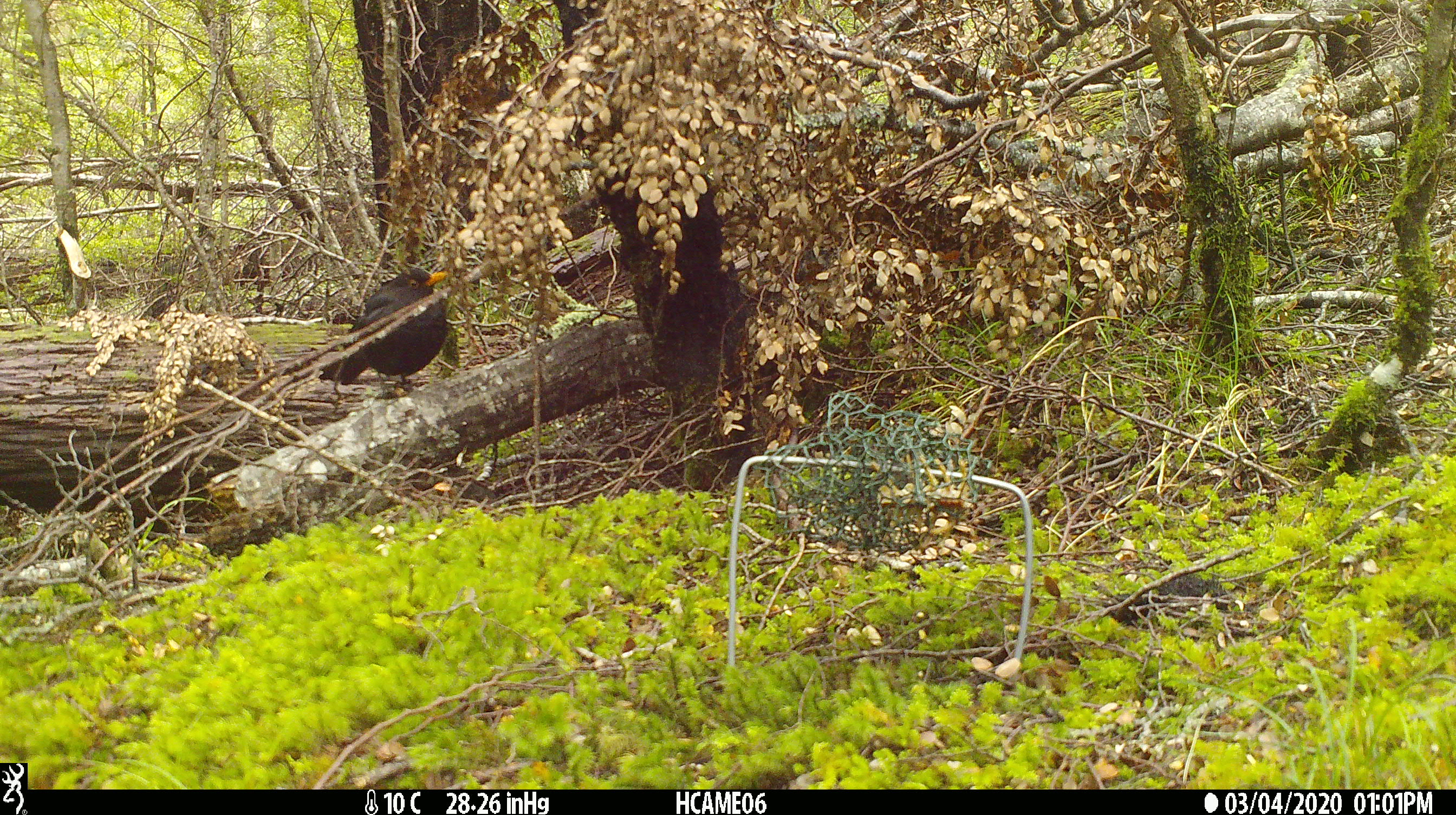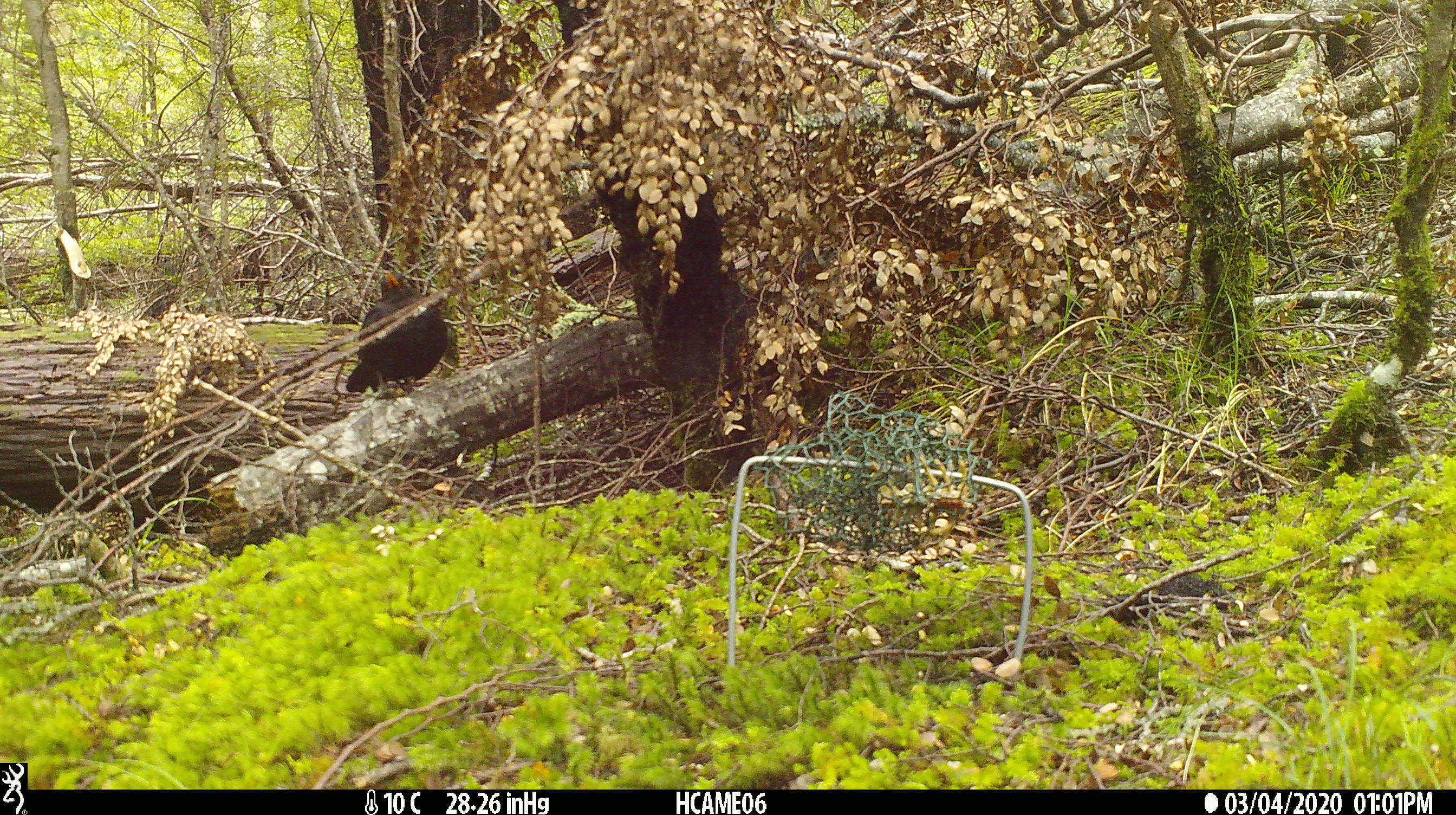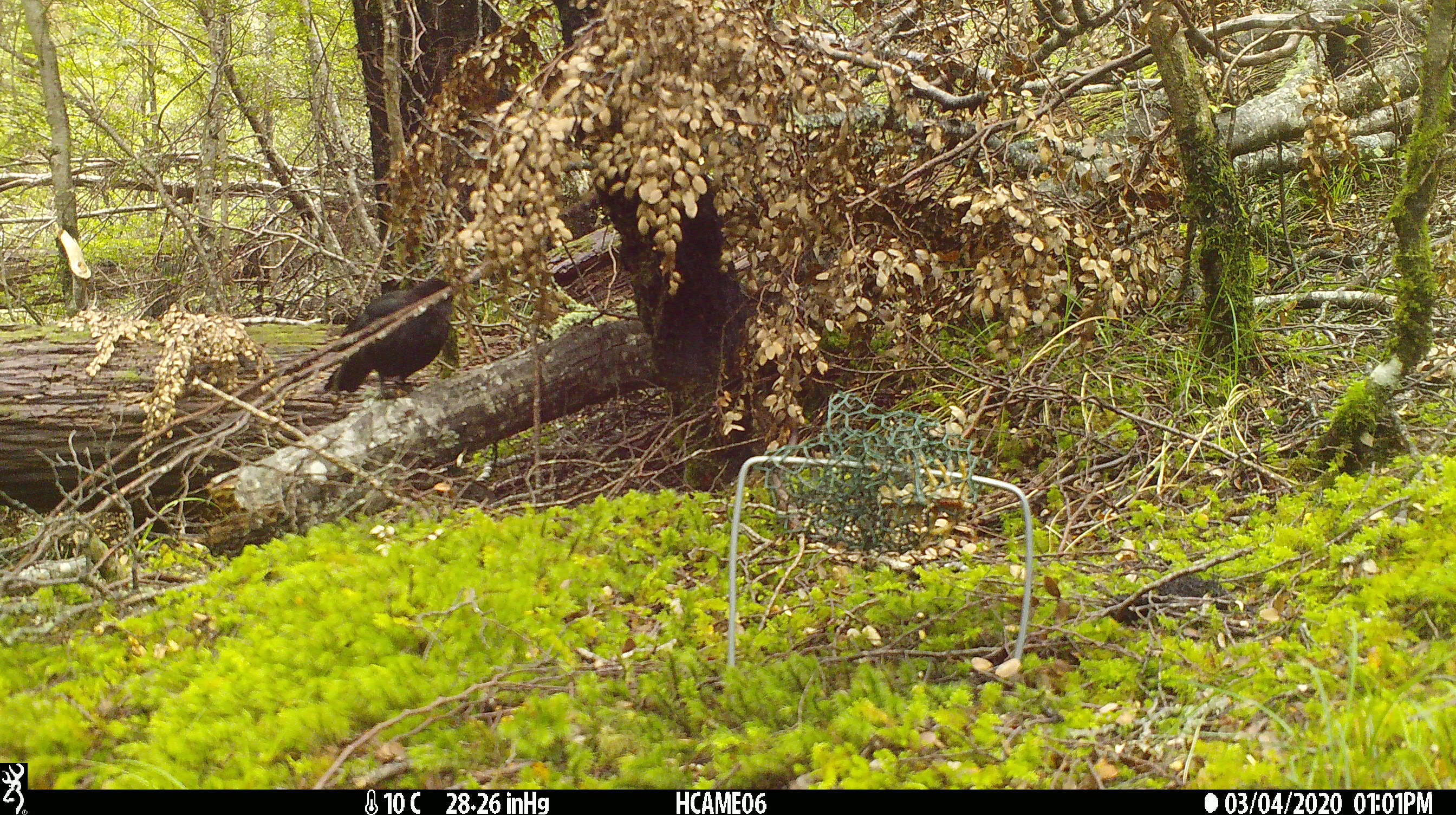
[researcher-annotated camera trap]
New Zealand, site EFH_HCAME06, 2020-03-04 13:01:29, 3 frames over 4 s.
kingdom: Animalia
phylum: Chordata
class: Aves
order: Passeriformes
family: Turdidae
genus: Turdus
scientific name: Turdus merula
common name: eurasian blackbird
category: blackbird